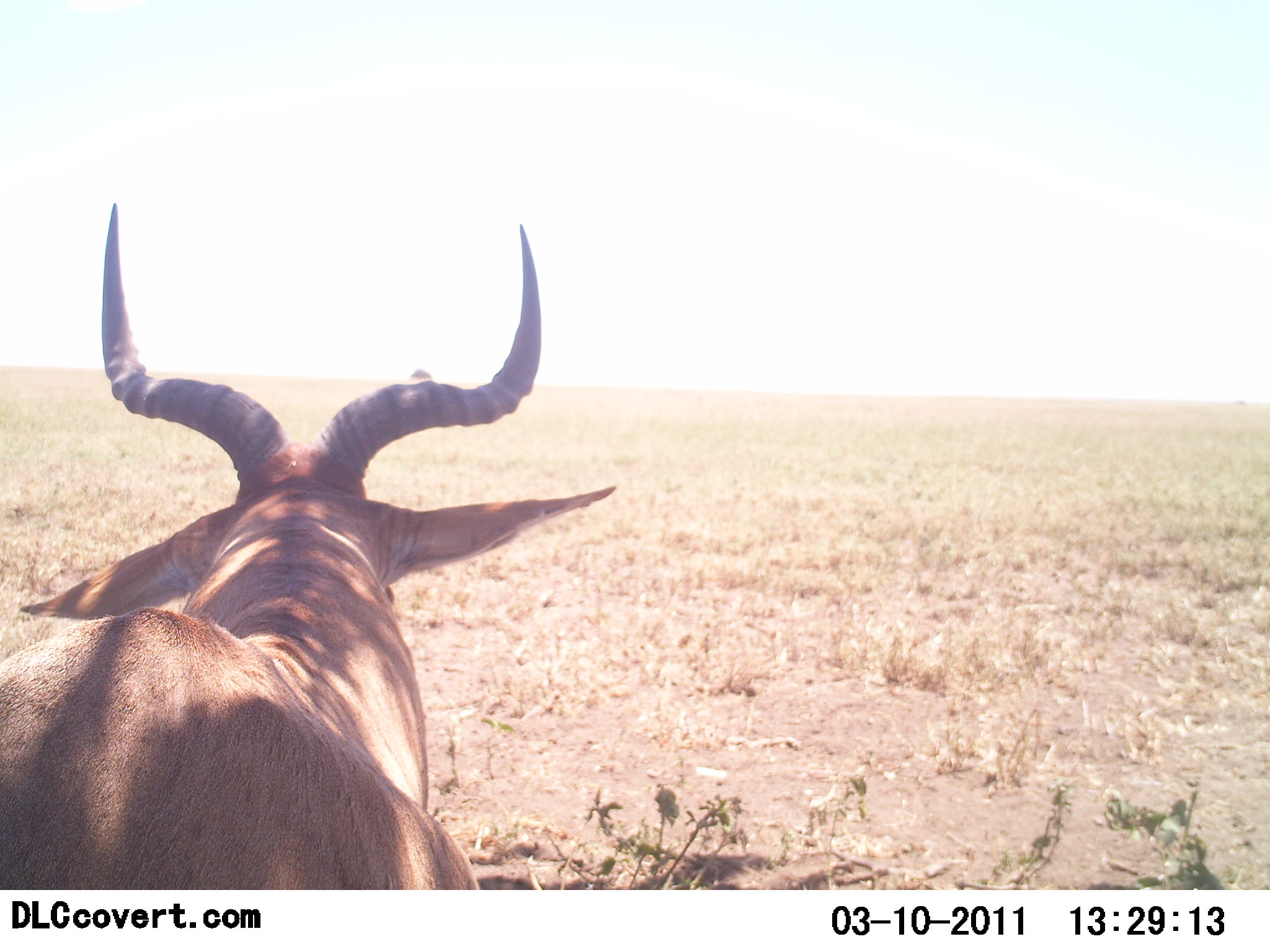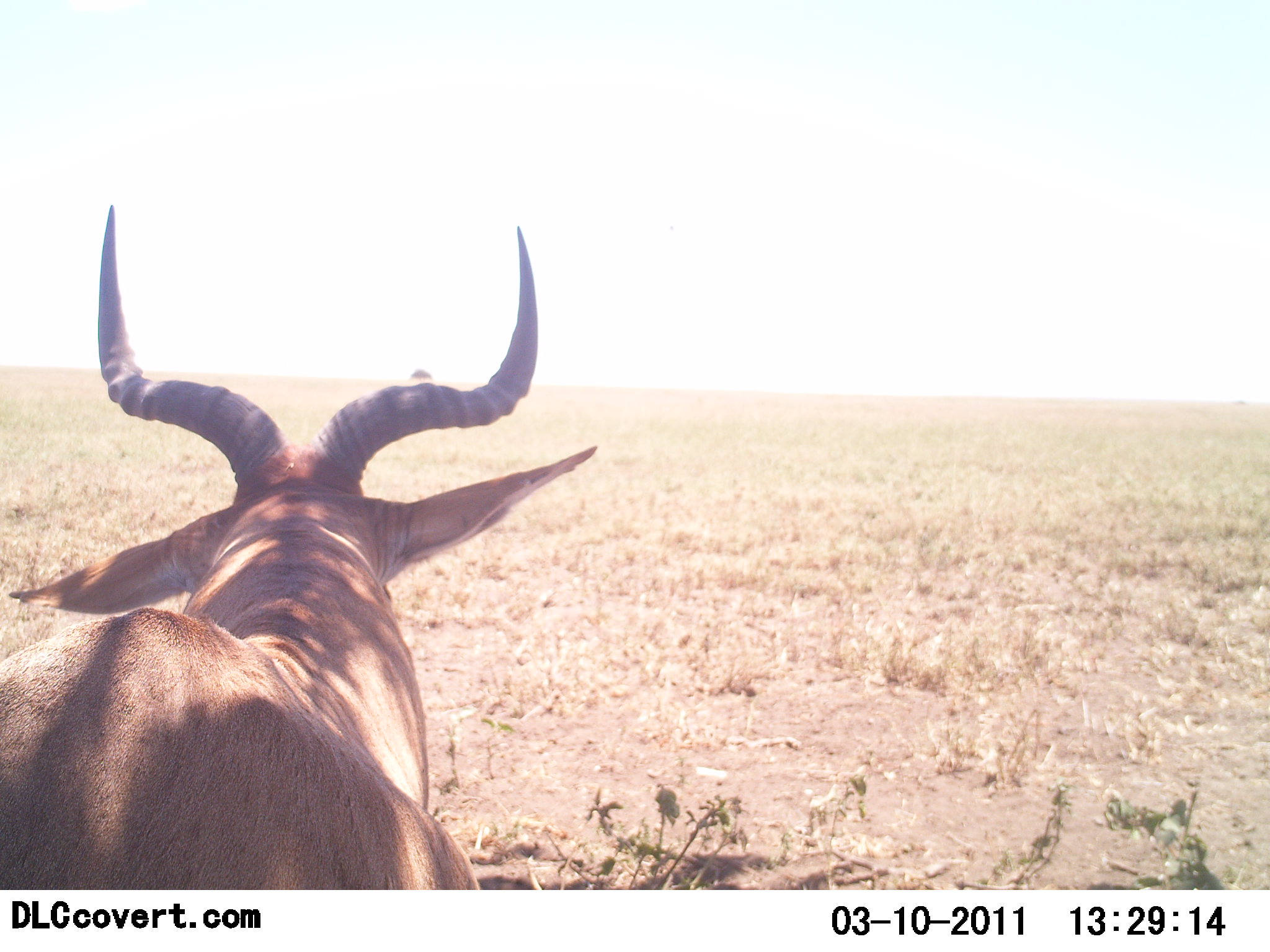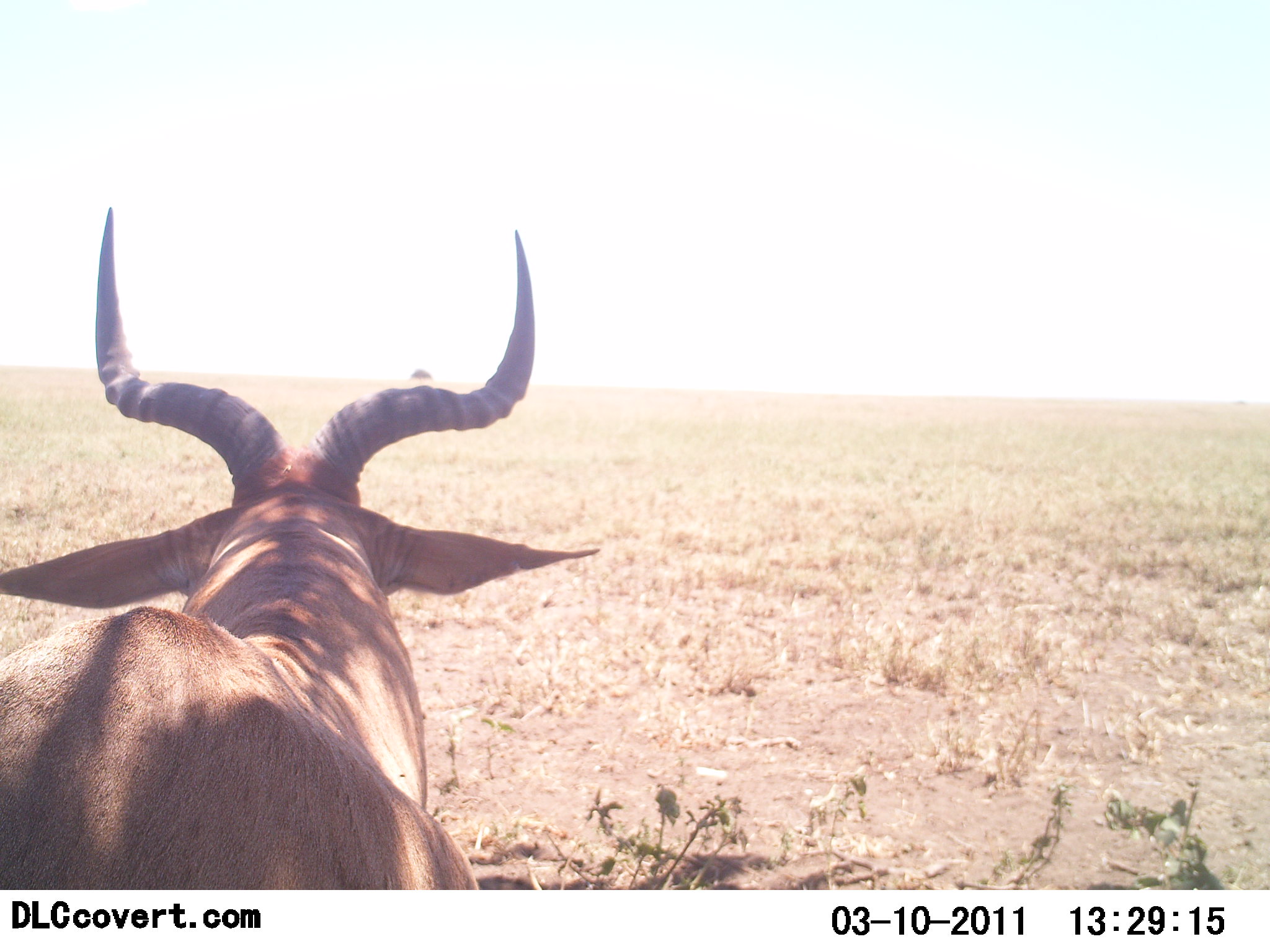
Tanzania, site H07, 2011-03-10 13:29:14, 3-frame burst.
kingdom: Animalia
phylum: Chordata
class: Mammalia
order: Artiodactyla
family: Bovidae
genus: Alcelaphus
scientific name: Alcelaphus buselaphus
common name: hartebeest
Hartebeest (Alcelaphus buselaphus), count 1. Behavior (volunteer vote fractions): standing 77%, resting 15%, moving 8%, interacting 0%. Young present (vote fraction): 0%. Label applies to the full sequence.